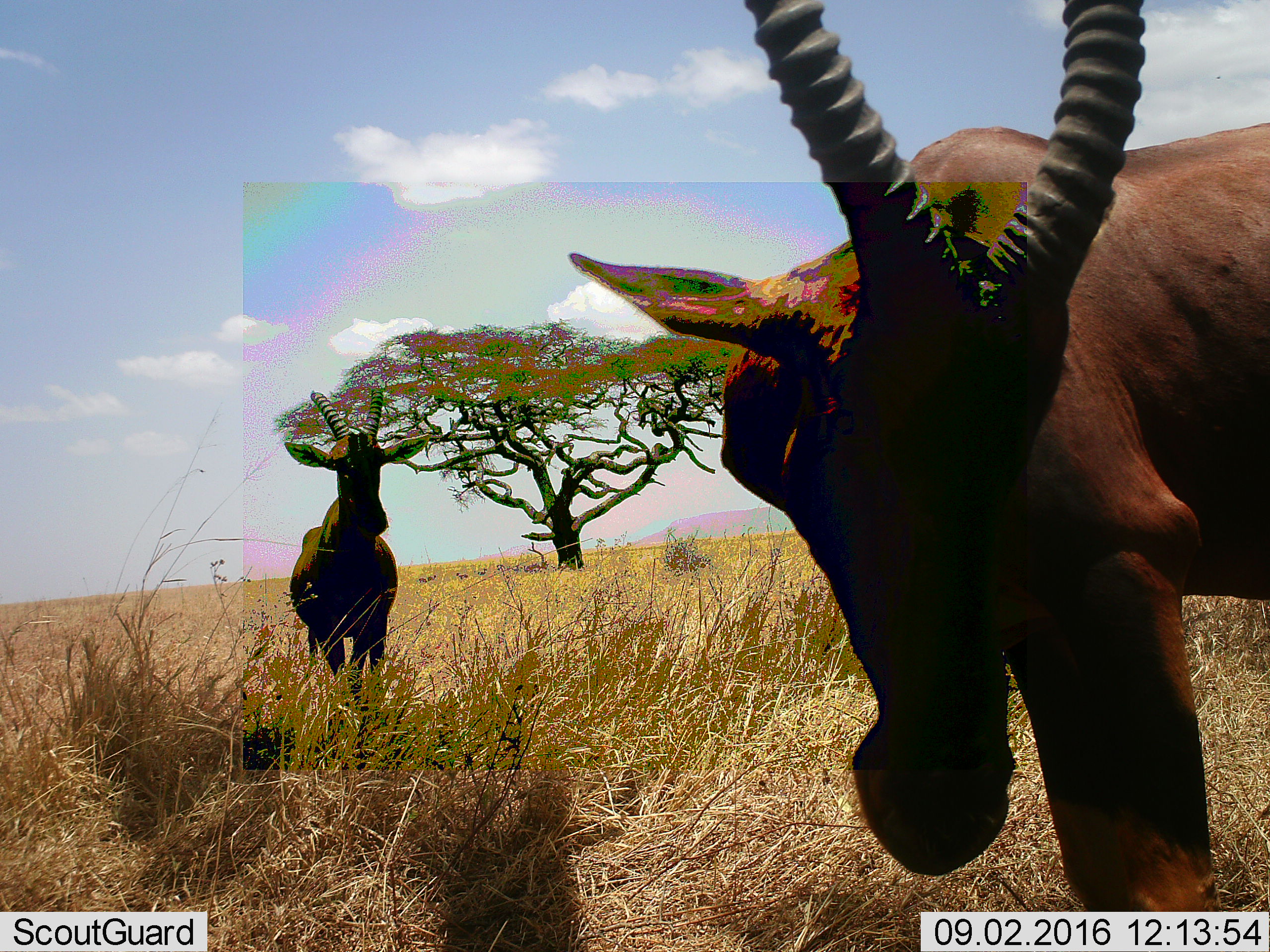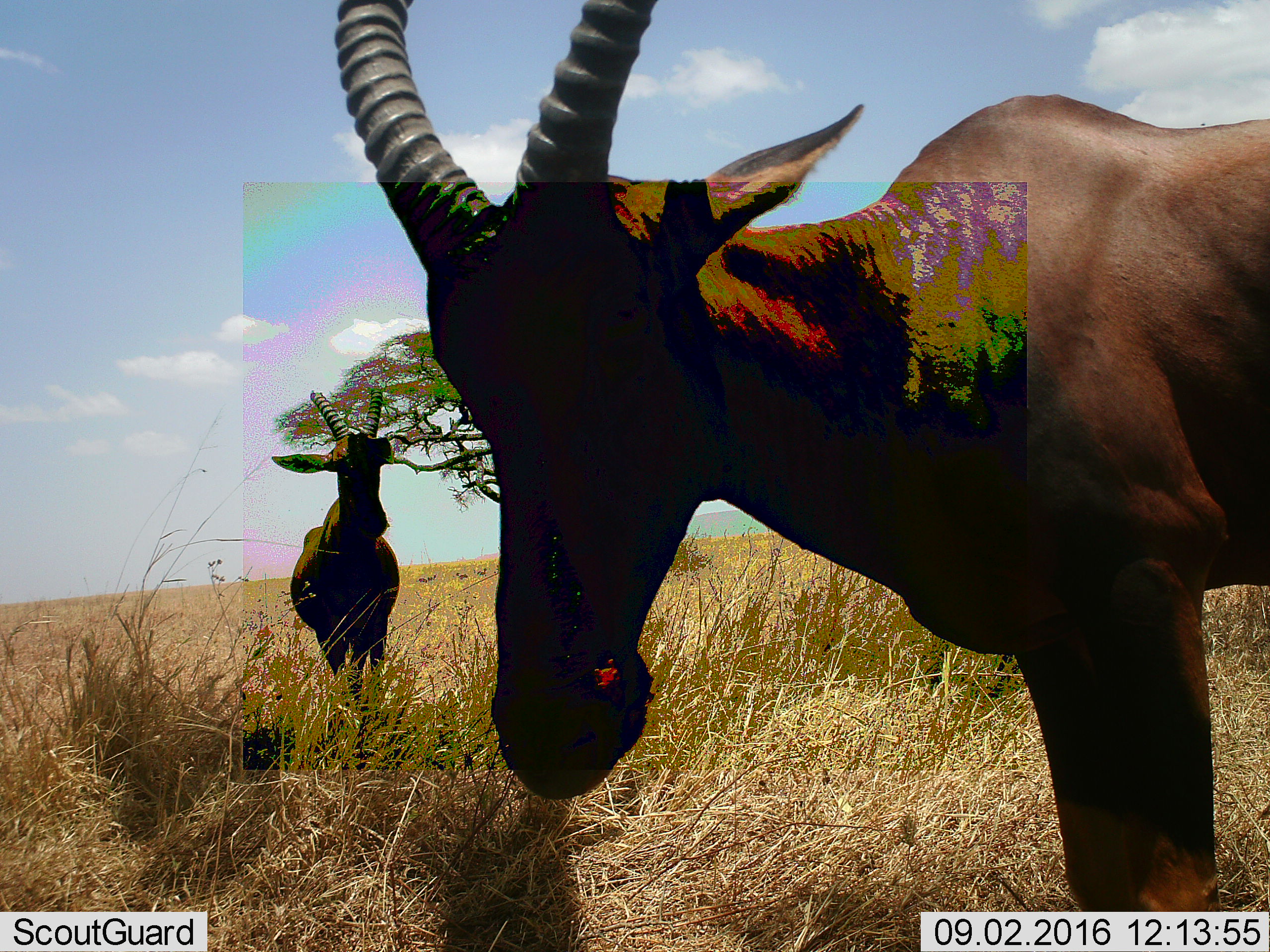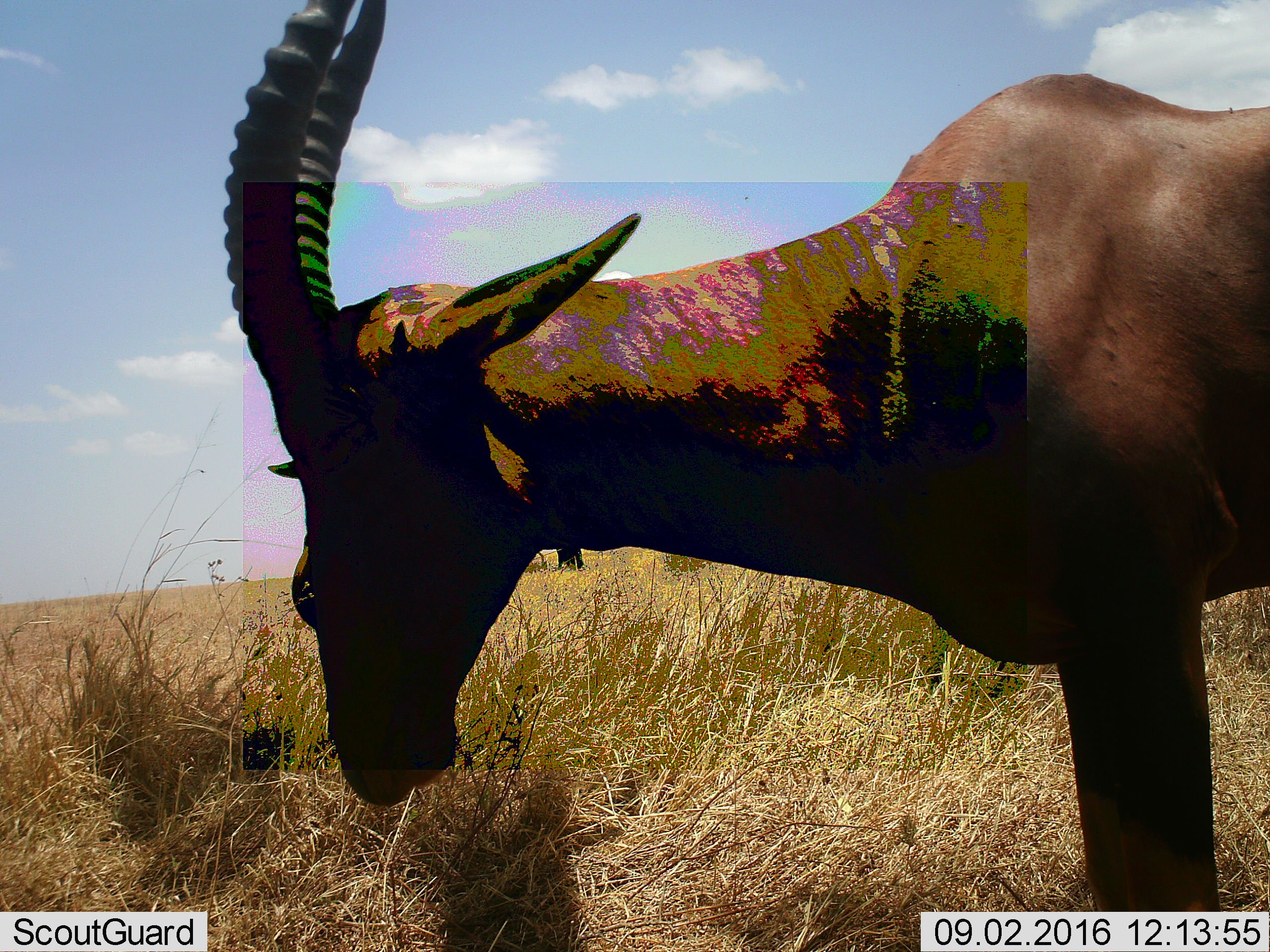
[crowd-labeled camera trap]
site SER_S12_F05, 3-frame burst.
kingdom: Animalia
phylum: Chordata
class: Mammalia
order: Artiodactyla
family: Bovidae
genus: Damaliscus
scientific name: Damaliscus lunatus jimela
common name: topi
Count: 2.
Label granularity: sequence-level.